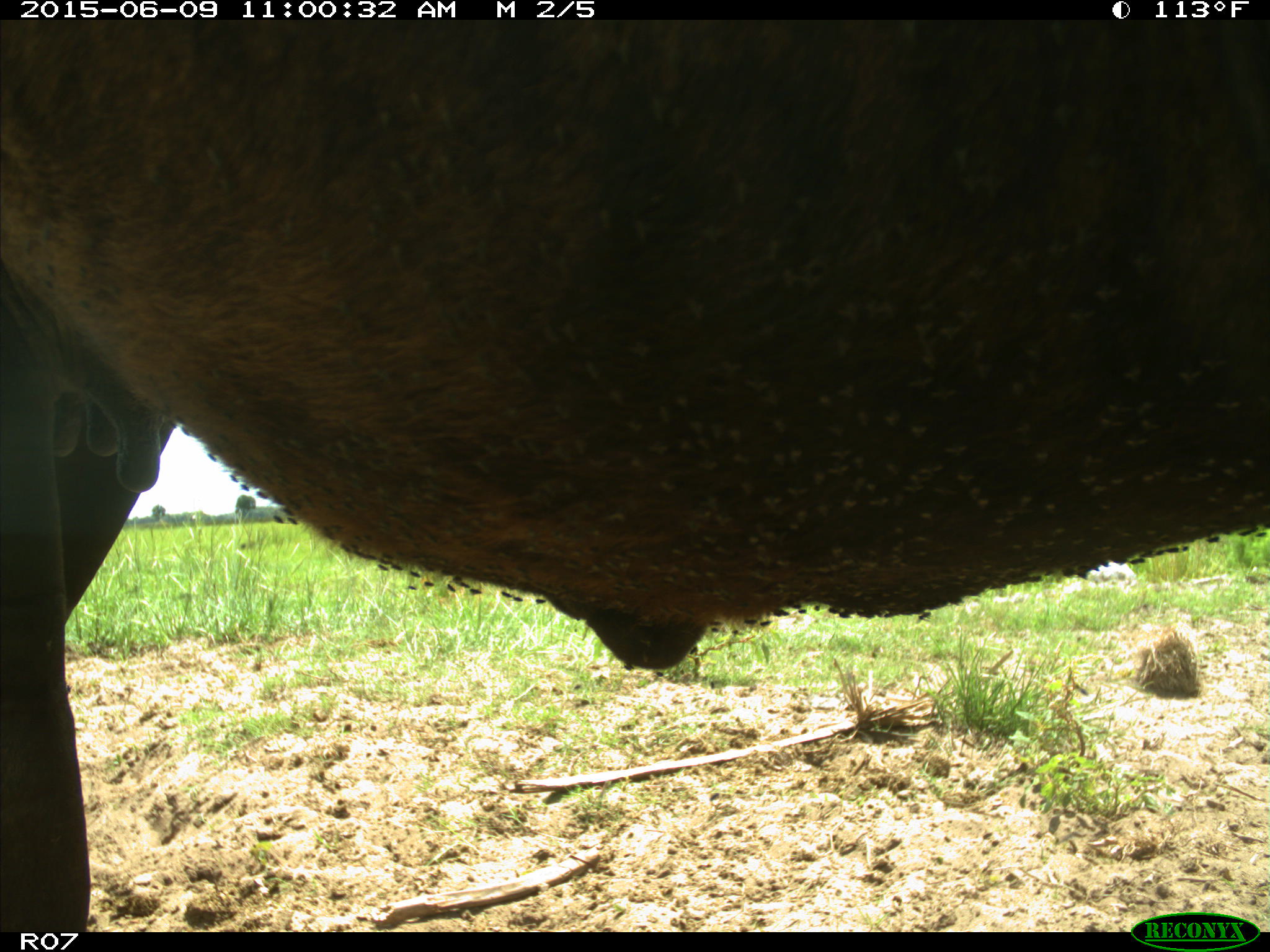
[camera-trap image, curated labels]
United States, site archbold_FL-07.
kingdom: Animalia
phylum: Chordata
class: Mammalia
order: Artiodactyla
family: Bovidae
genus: Bos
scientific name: Bos taurus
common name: domestic cow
Bos taurus (domestic cow).